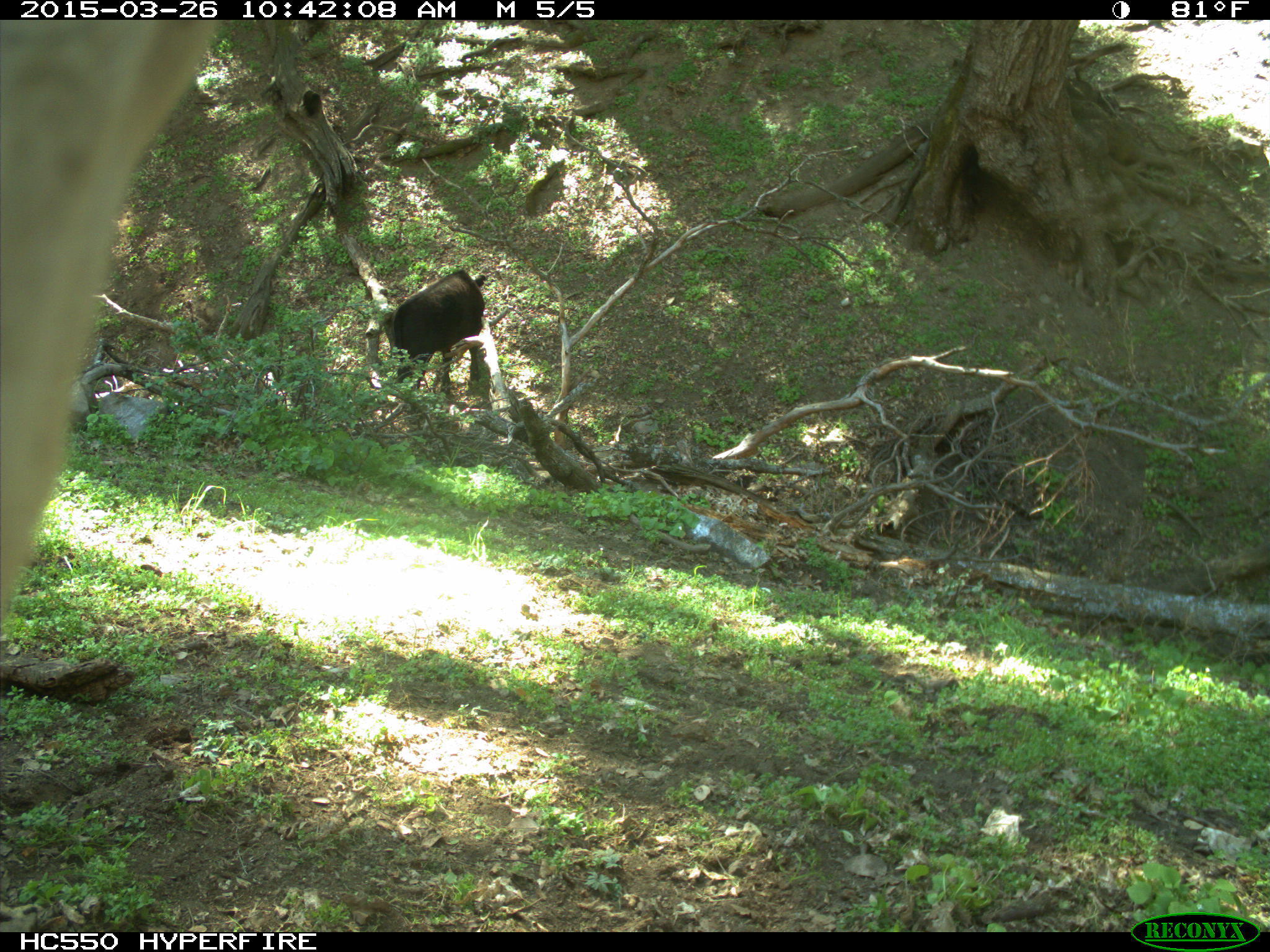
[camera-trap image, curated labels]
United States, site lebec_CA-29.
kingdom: Animalia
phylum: Chordata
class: Mammalia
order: Artiodactyla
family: Bovidae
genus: Bos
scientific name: Bos taurus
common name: domestic cow